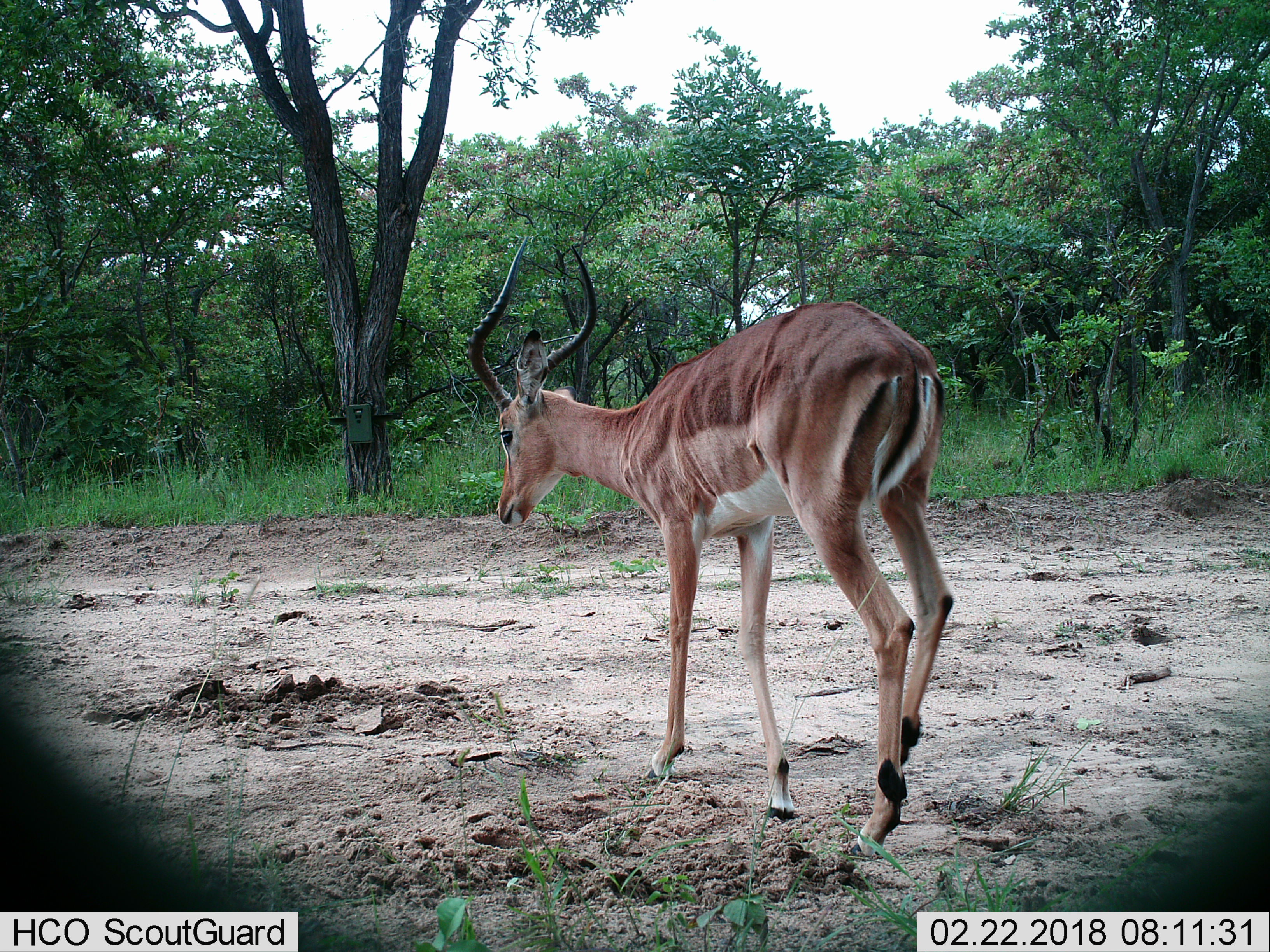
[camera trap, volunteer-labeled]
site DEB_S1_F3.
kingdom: Animalia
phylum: Chordata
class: Mammalia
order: Artiodactyla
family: Bovidae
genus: Aepyceros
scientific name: Aepyceros melampus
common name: impala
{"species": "impala (Aepyceros melampus)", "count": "1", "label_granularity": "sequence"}